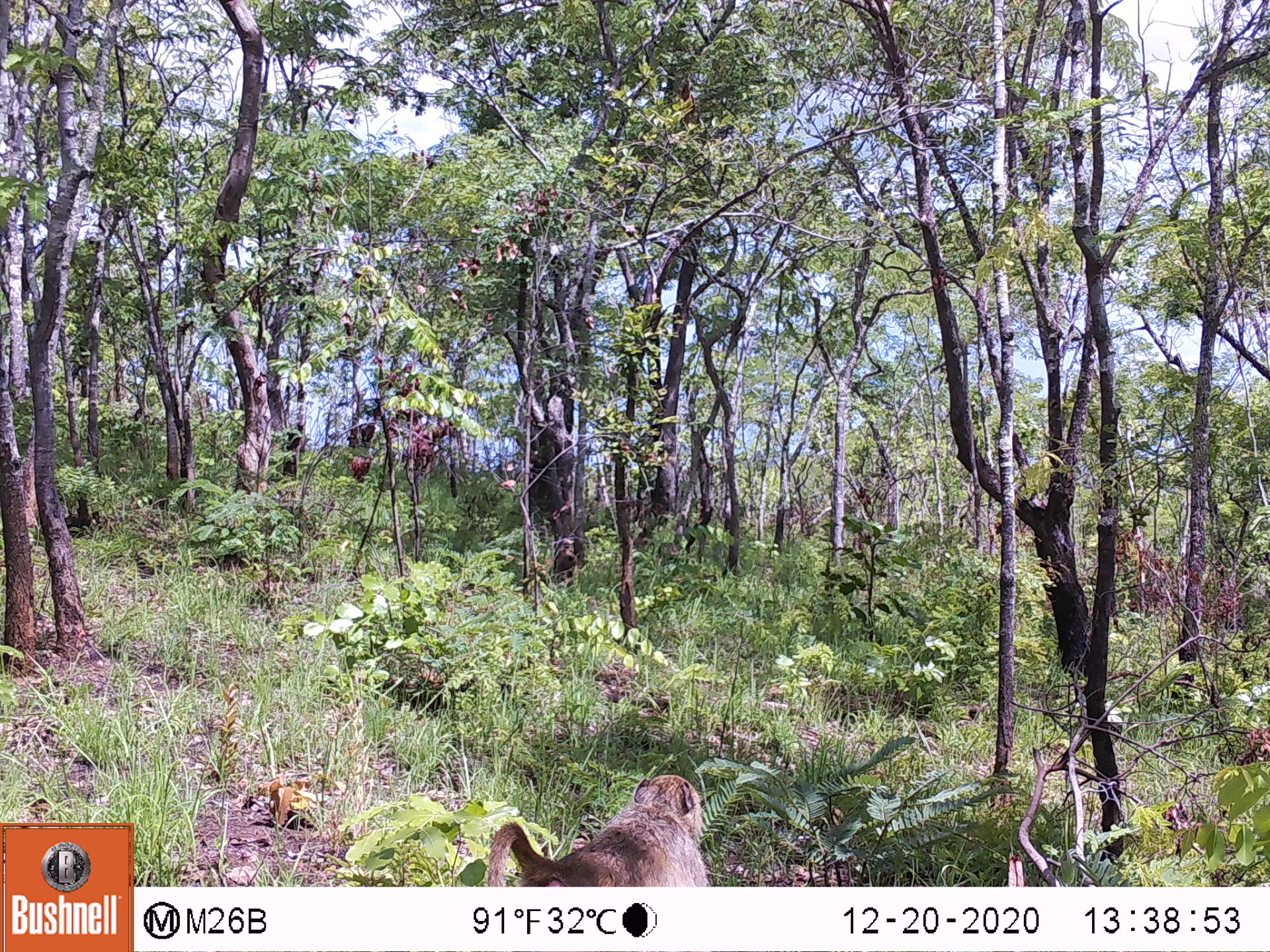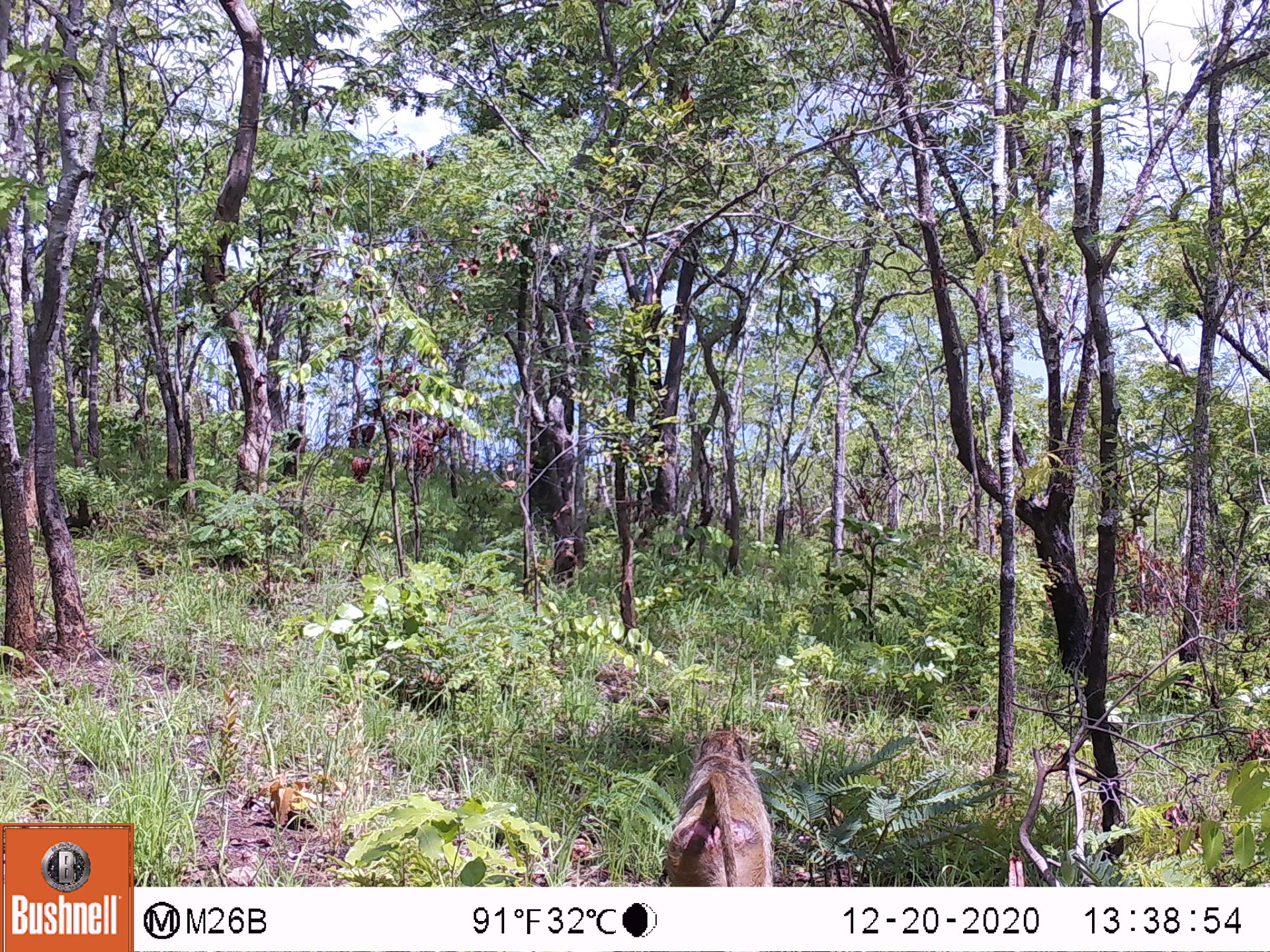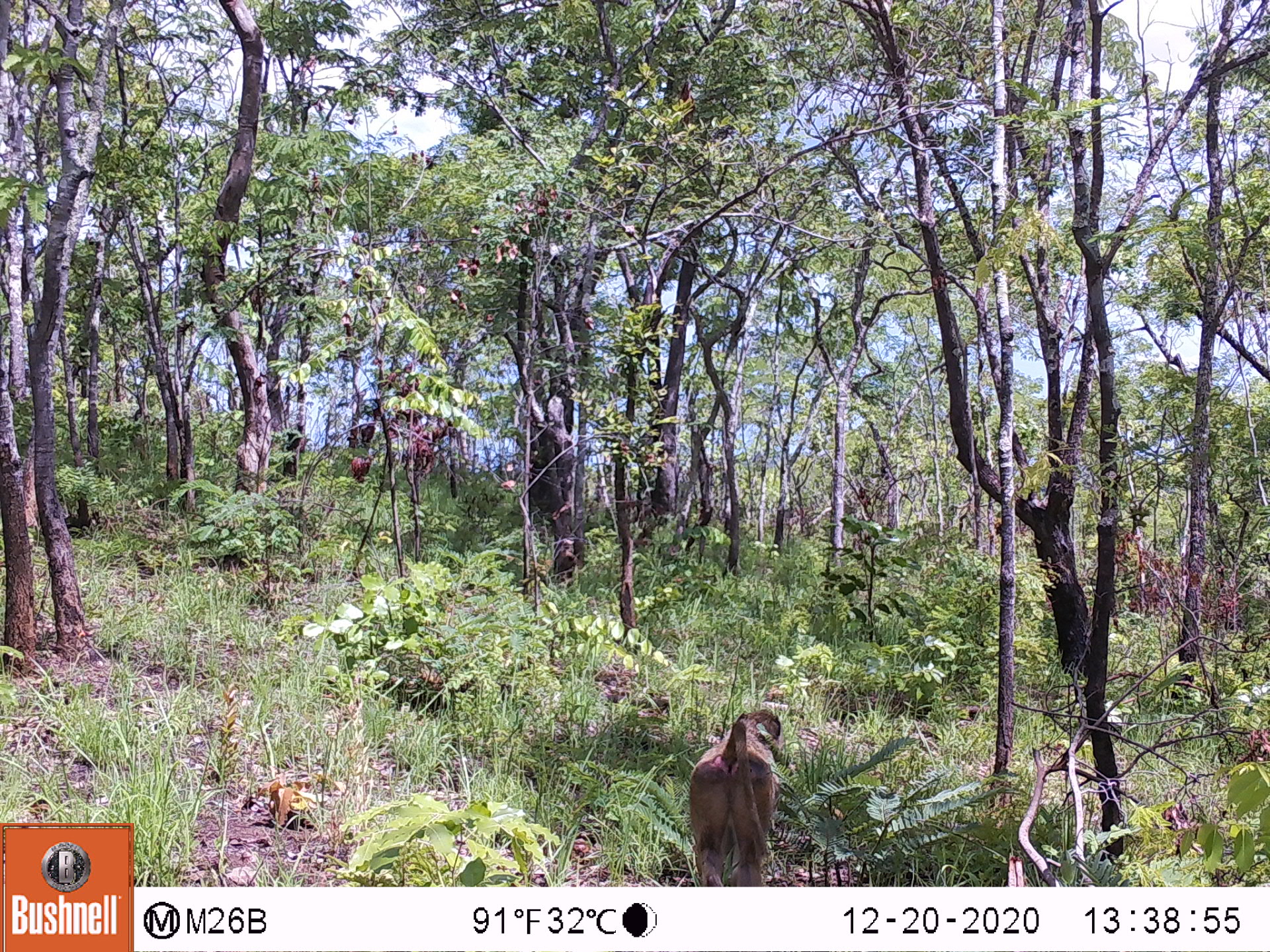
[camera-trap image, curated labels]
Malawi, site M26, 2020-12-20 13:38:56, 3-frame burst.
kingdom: Animalia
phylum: Chordata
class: Mammalia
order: Primates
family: Cercopithecidae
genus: Papio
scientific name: Papio cynocephalus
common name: yellow baboon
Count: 1.